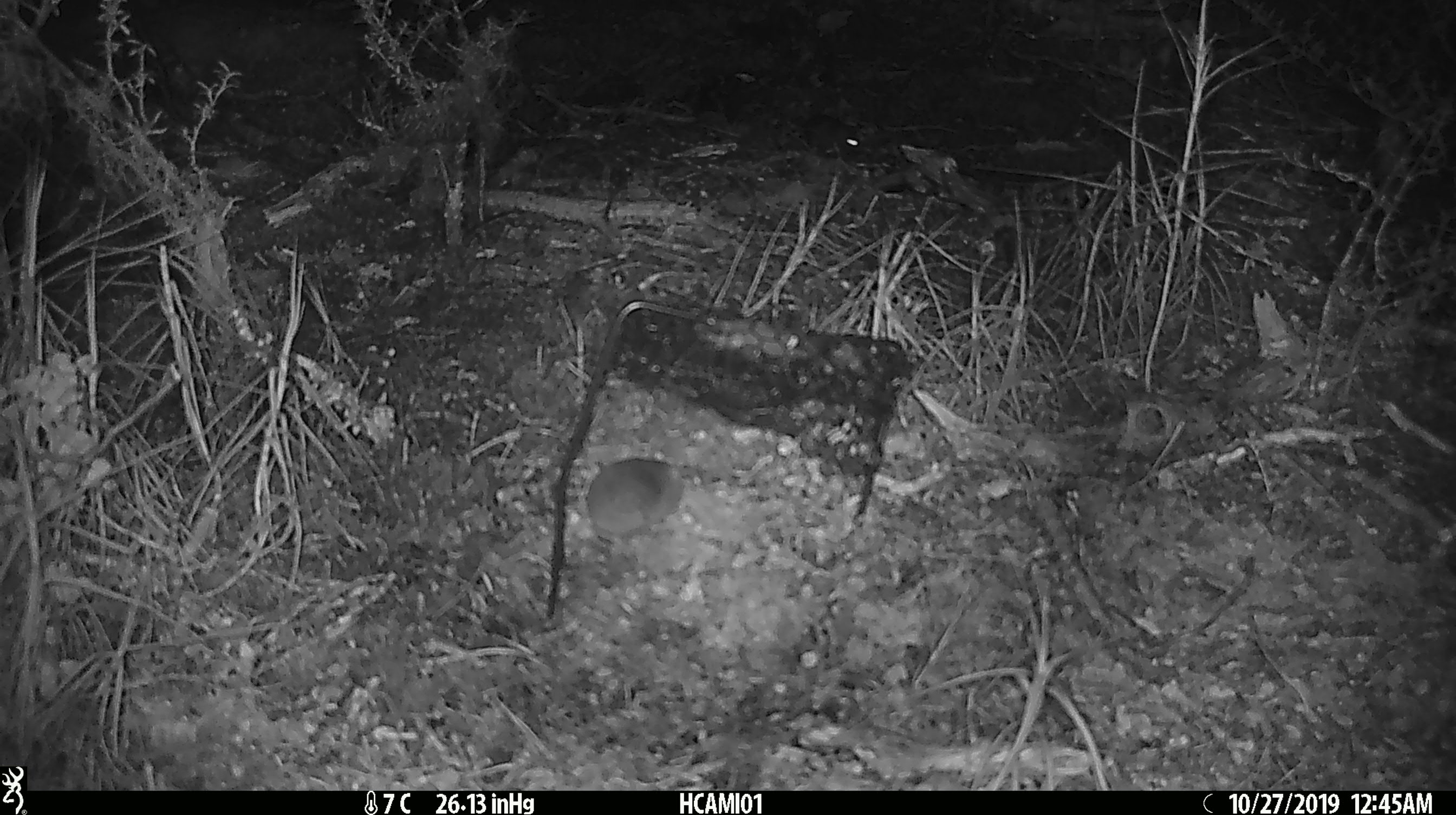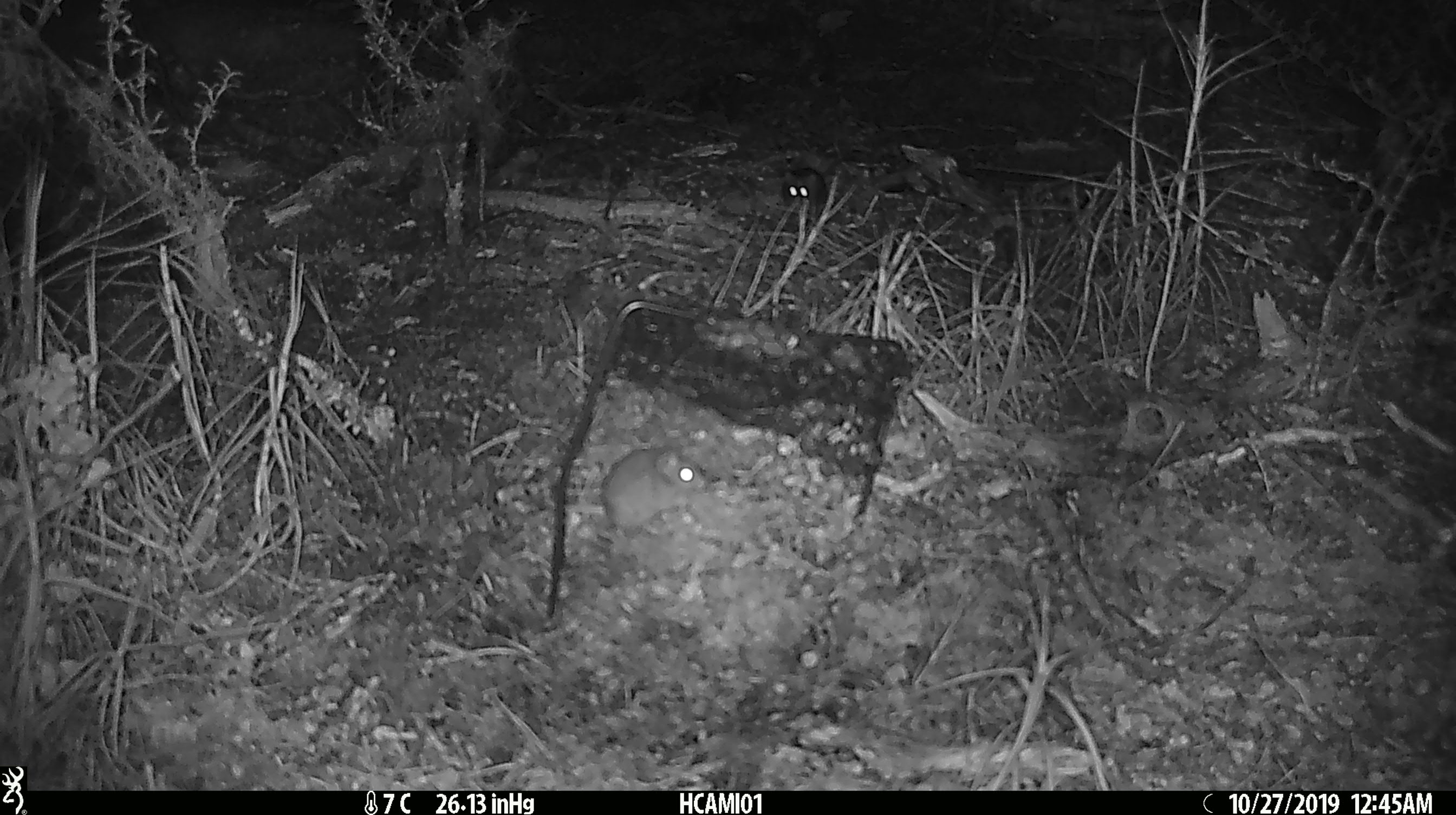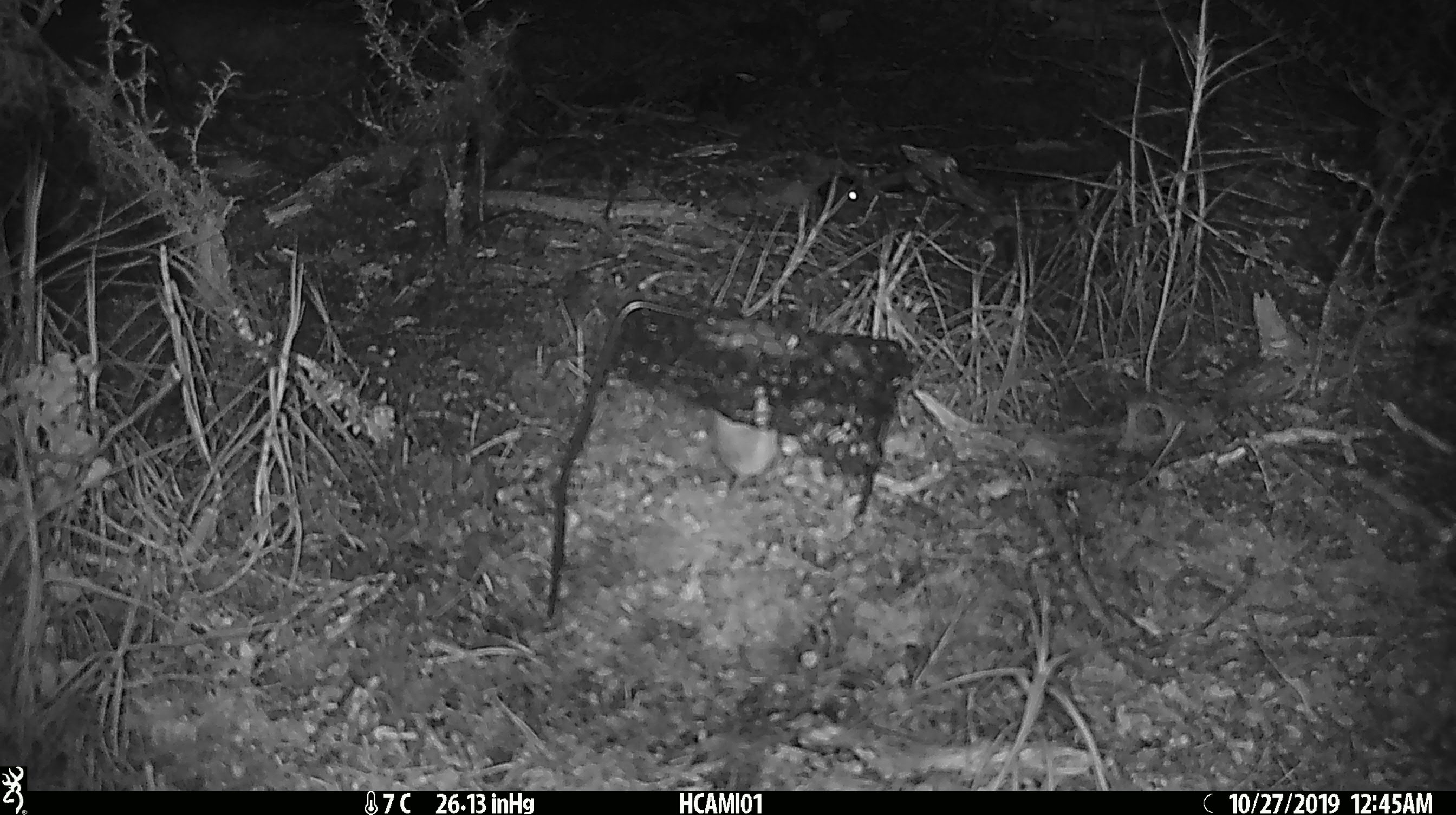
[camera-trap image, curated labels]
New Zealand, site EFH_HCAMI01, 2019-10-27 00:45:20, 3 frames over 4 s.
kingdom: Animalia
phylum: Chordata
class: Mammalia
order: Rodentia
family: Muridae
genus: Mus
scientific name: Mus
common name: mouse